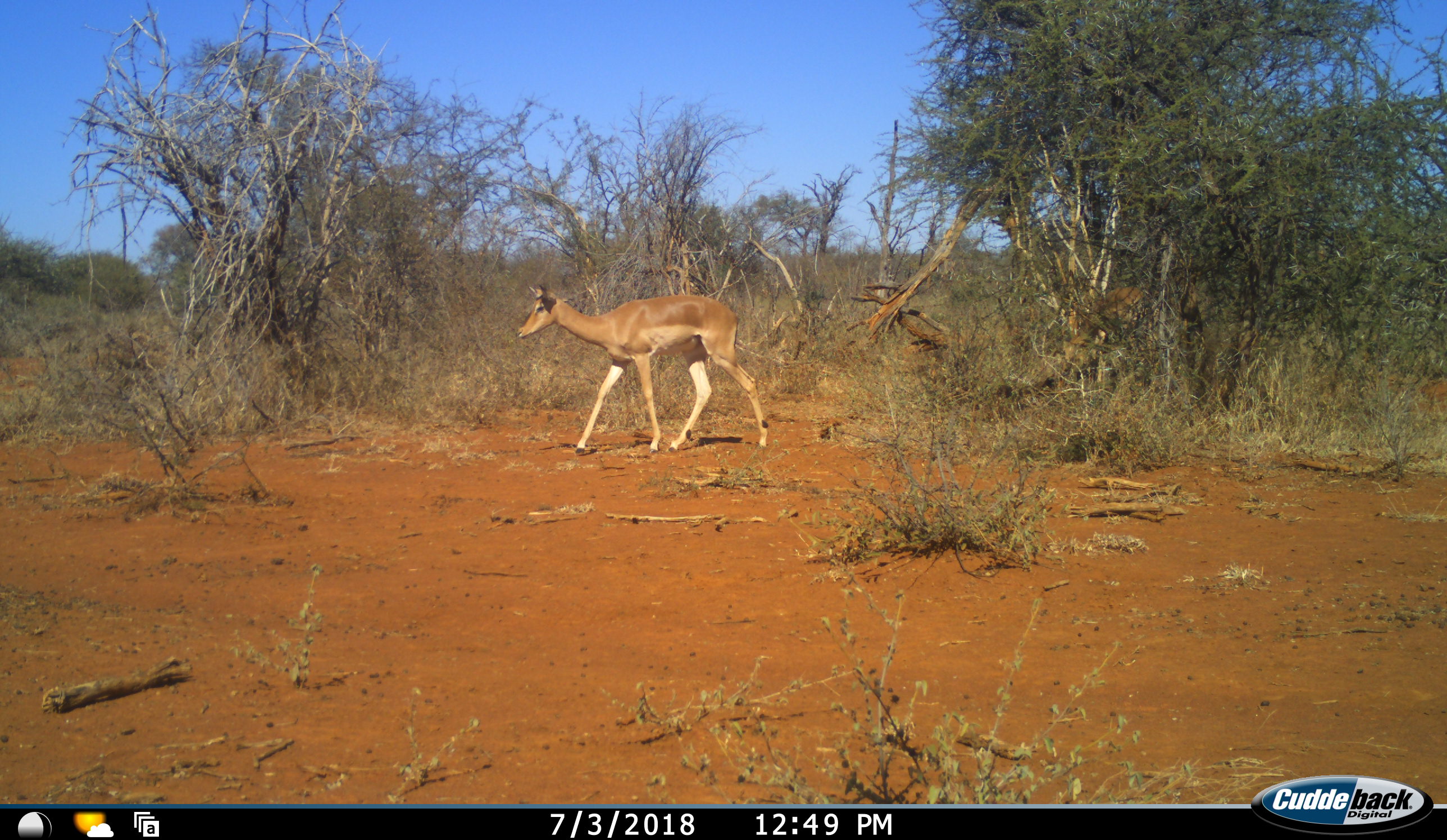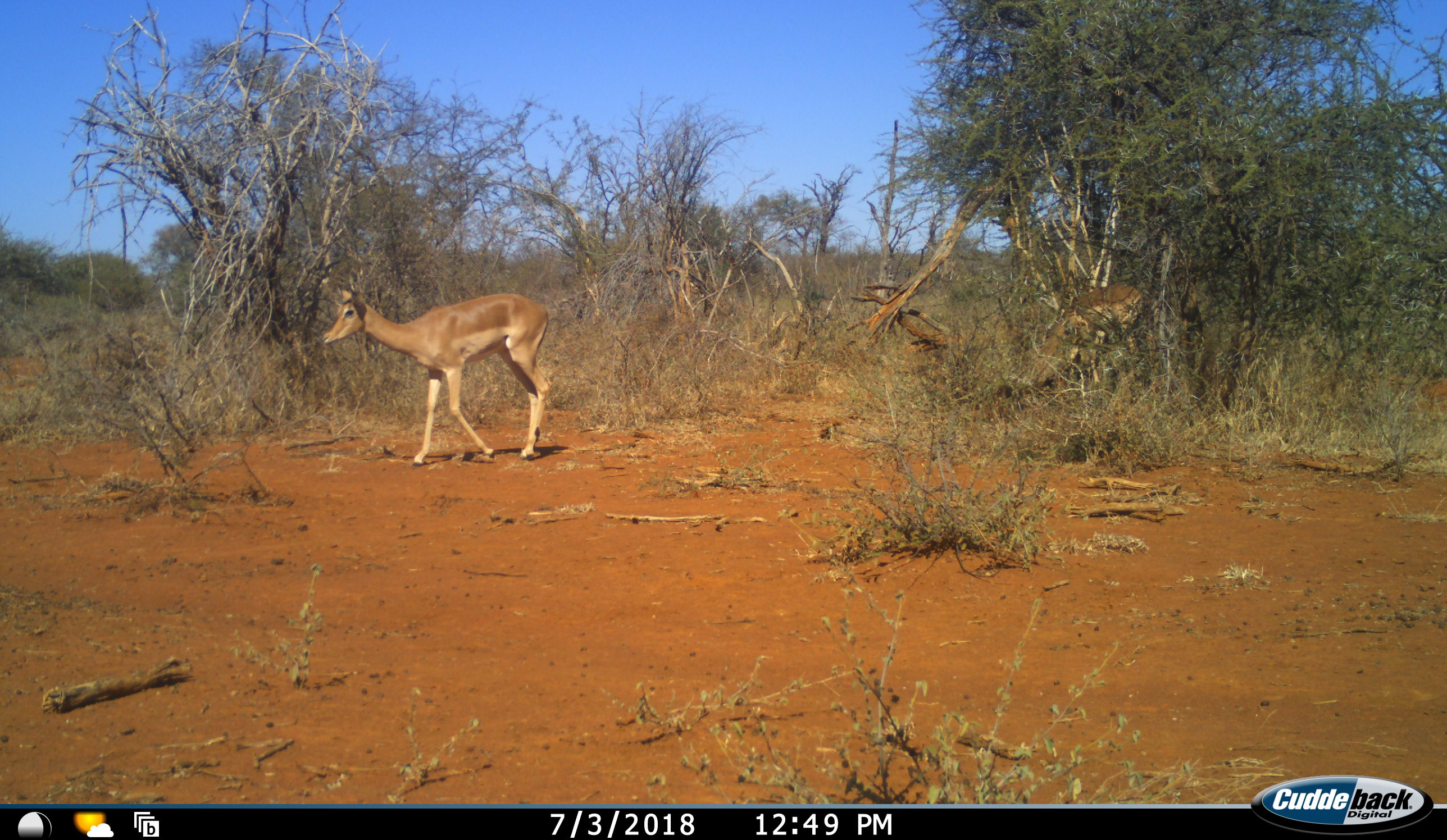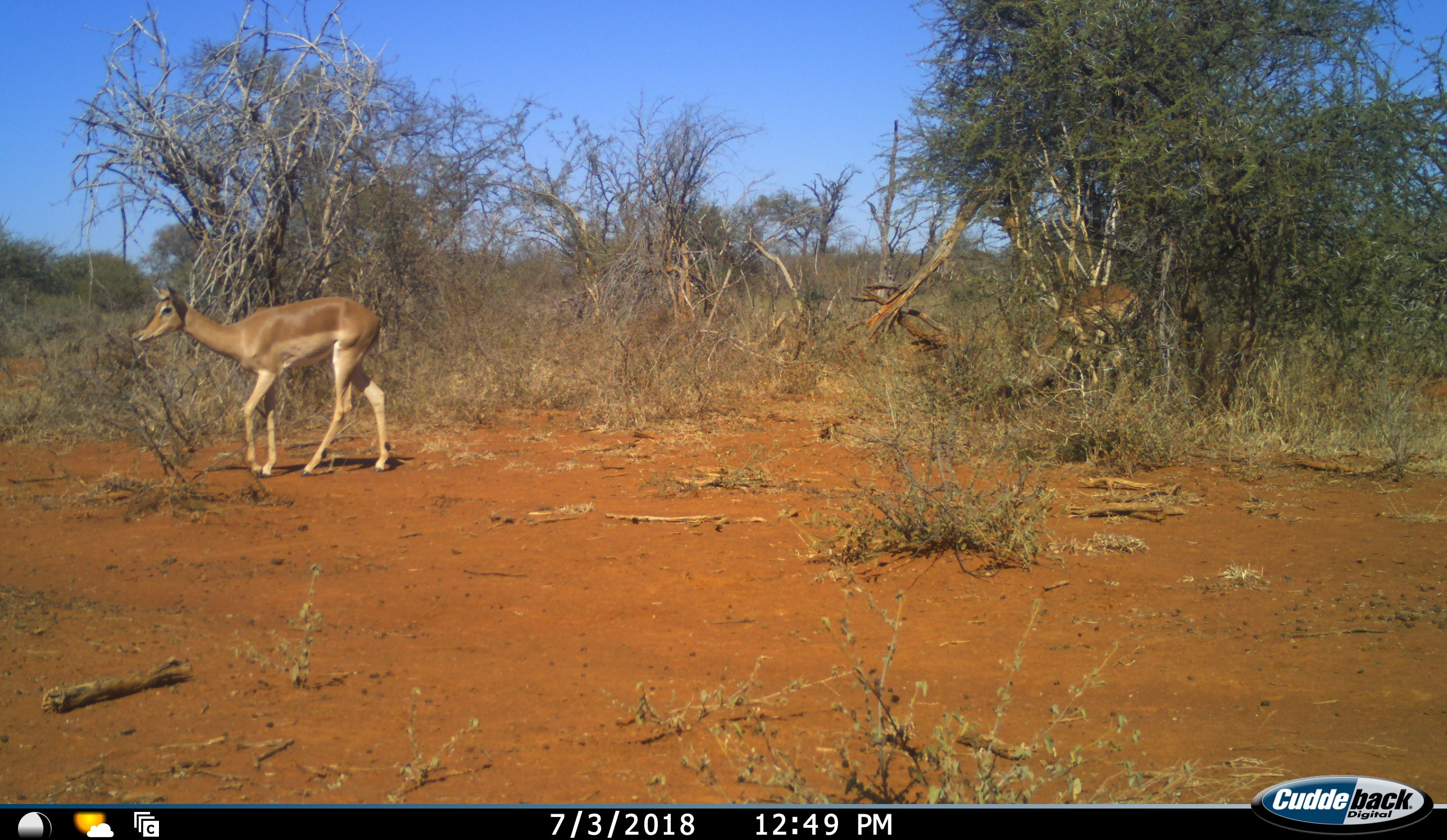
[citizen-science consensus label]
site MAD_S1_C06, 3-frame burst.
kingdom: Animalia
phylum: Chordata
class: Mammalia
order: Artiodactyla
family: Bovidae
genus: Aepyceros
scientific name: Aepyceros melampus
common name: impala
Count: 2.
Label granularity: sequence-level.